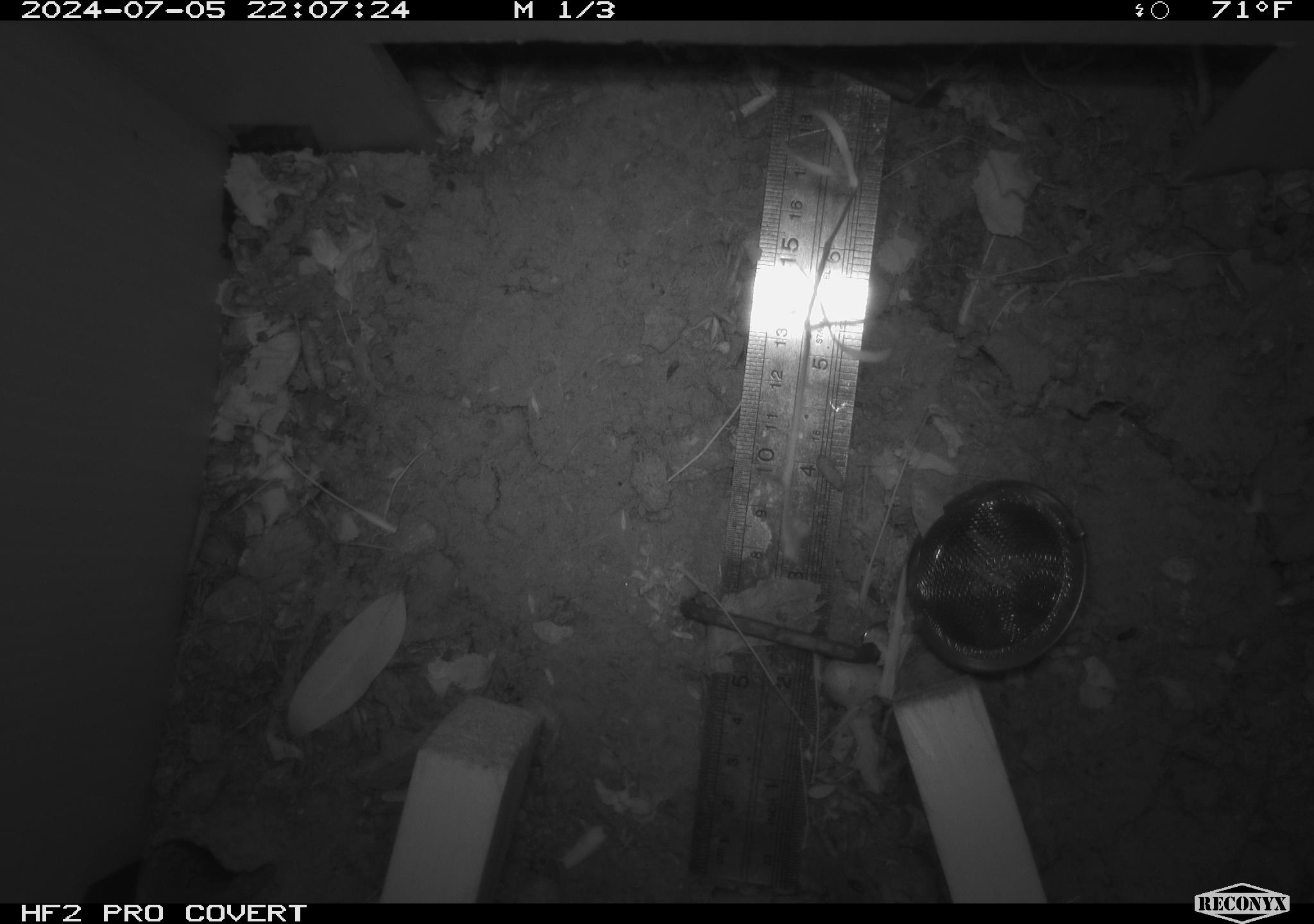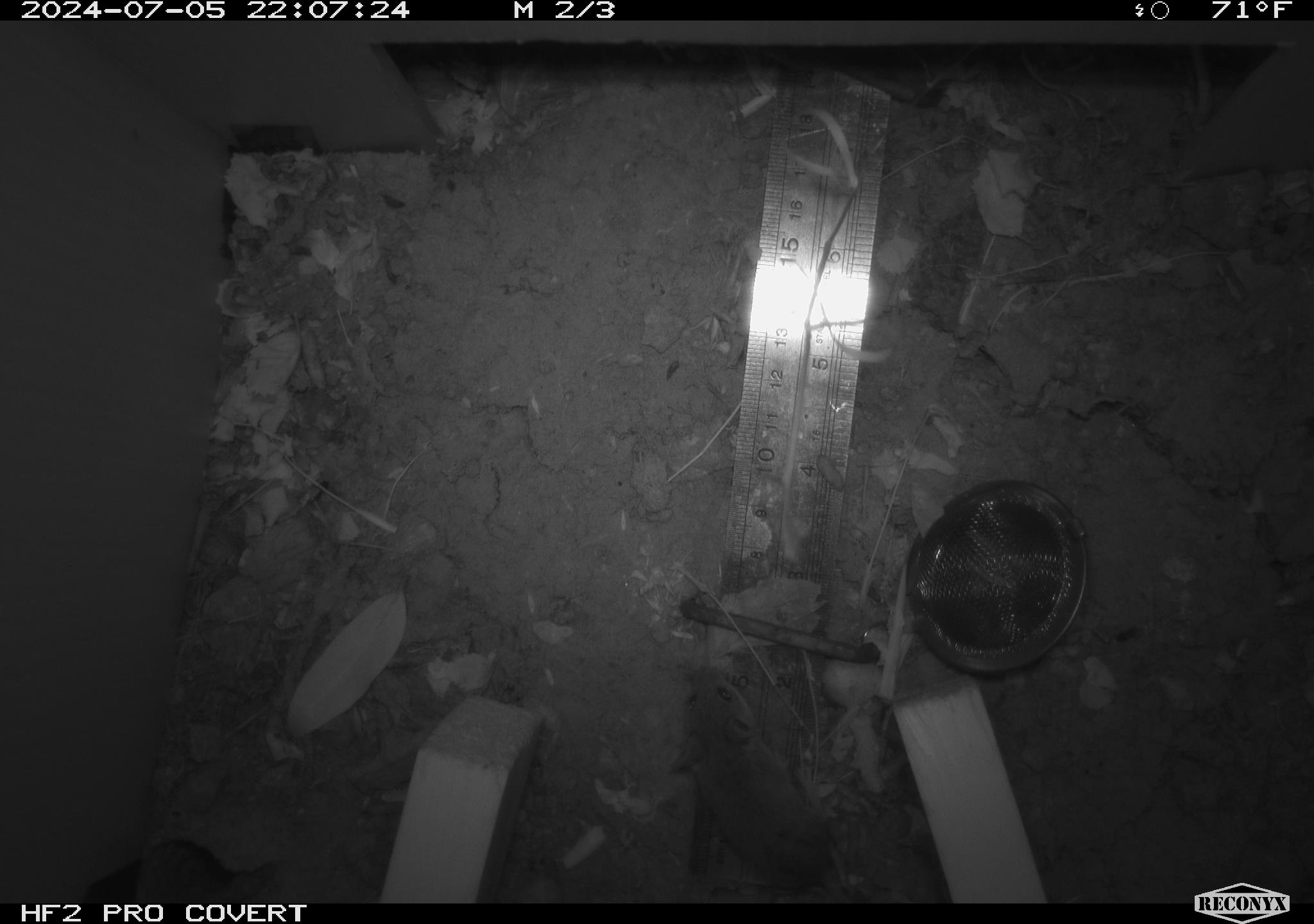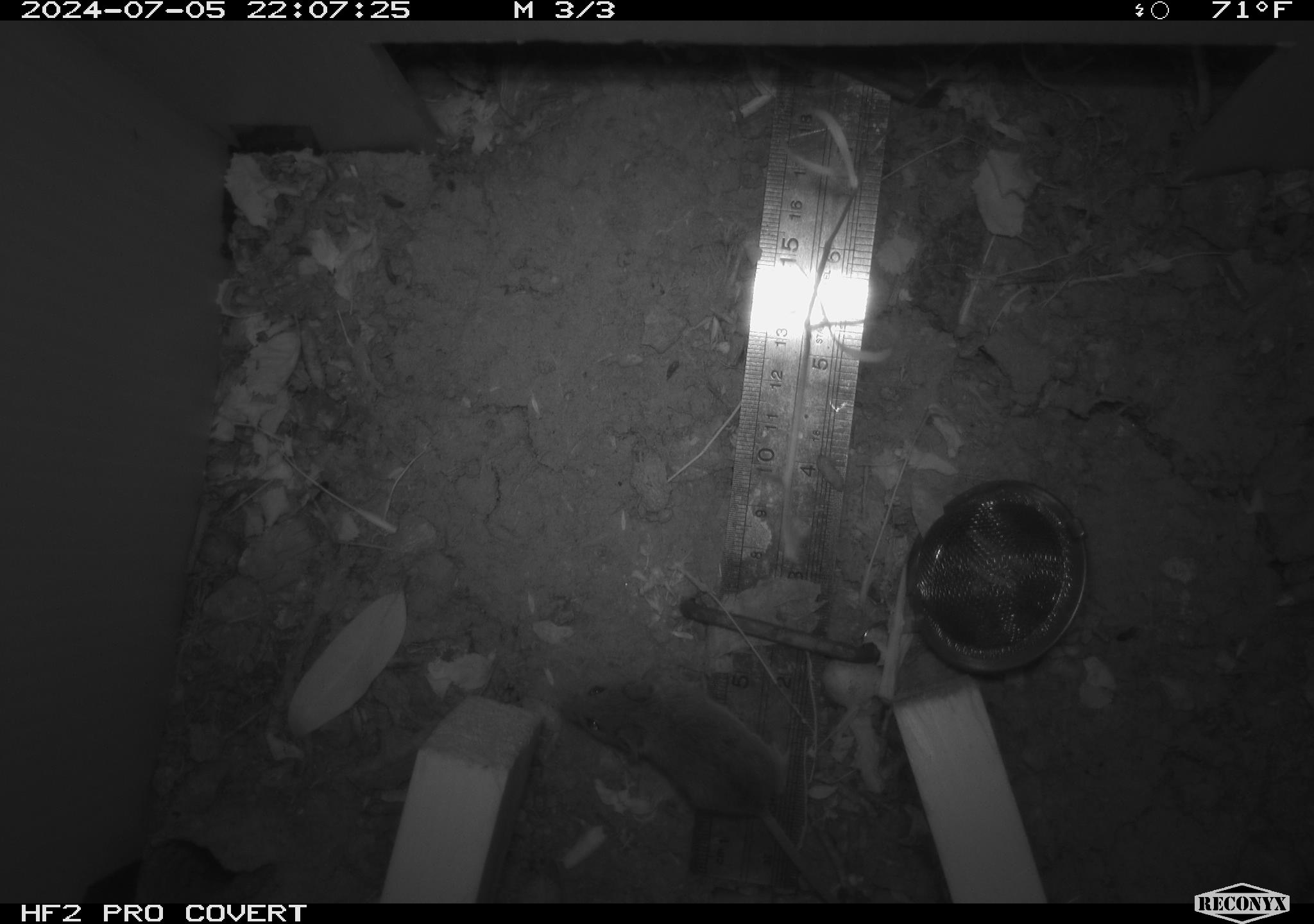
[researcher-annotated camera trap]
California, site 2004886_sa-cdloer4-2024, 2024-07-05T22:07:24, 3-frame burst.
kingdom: Animalia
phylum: Chordata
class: Mammalia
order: Rodentia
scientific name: Rodentia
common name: rodent